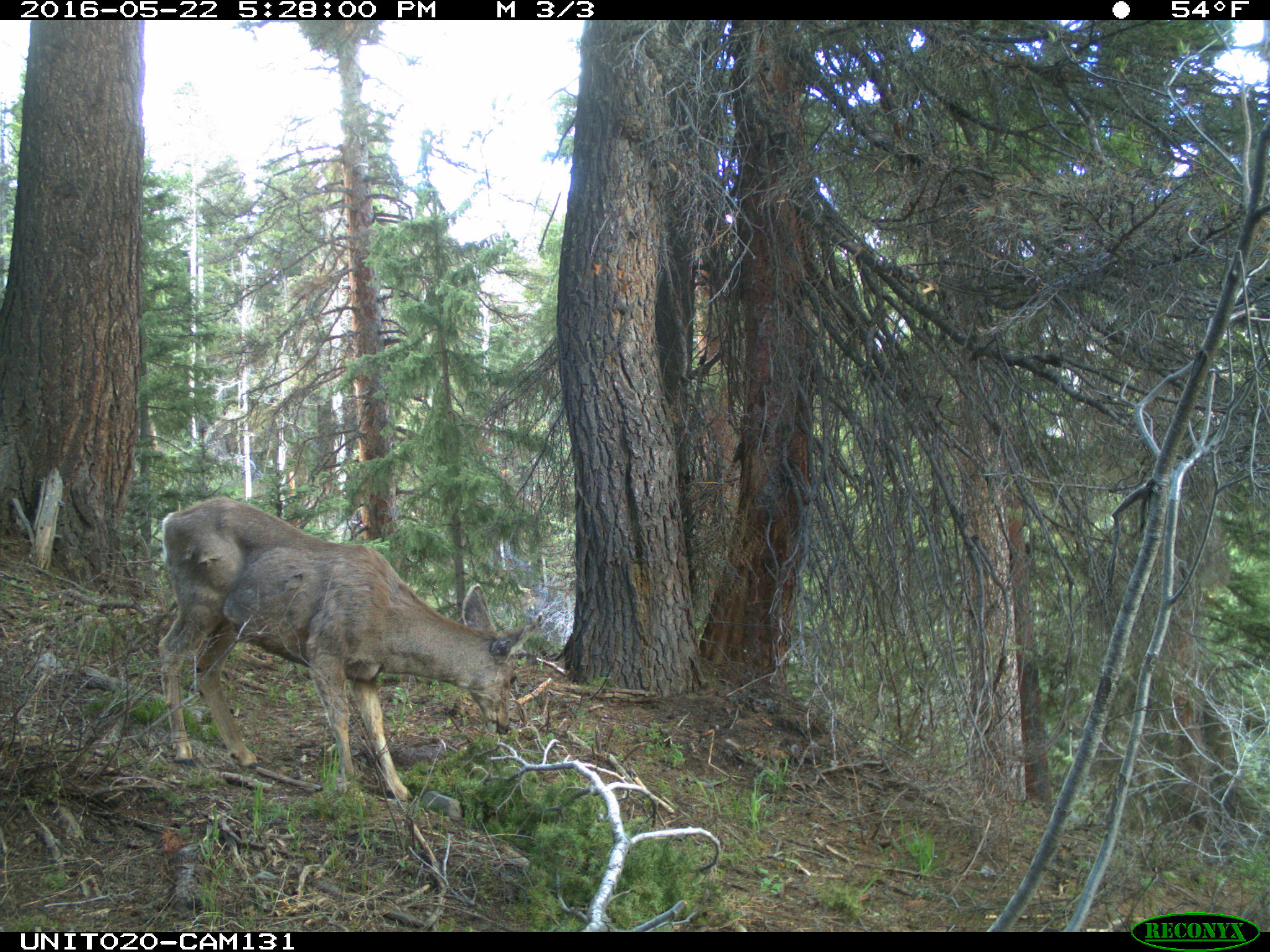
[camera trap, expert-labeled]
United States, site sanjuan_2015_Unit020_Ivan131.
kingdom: Animalia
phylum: Chordata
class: Mammalia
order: Artiodactyla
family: Cervidae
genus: Odocoileus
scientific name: Odocoileus hemionus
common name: mule deer